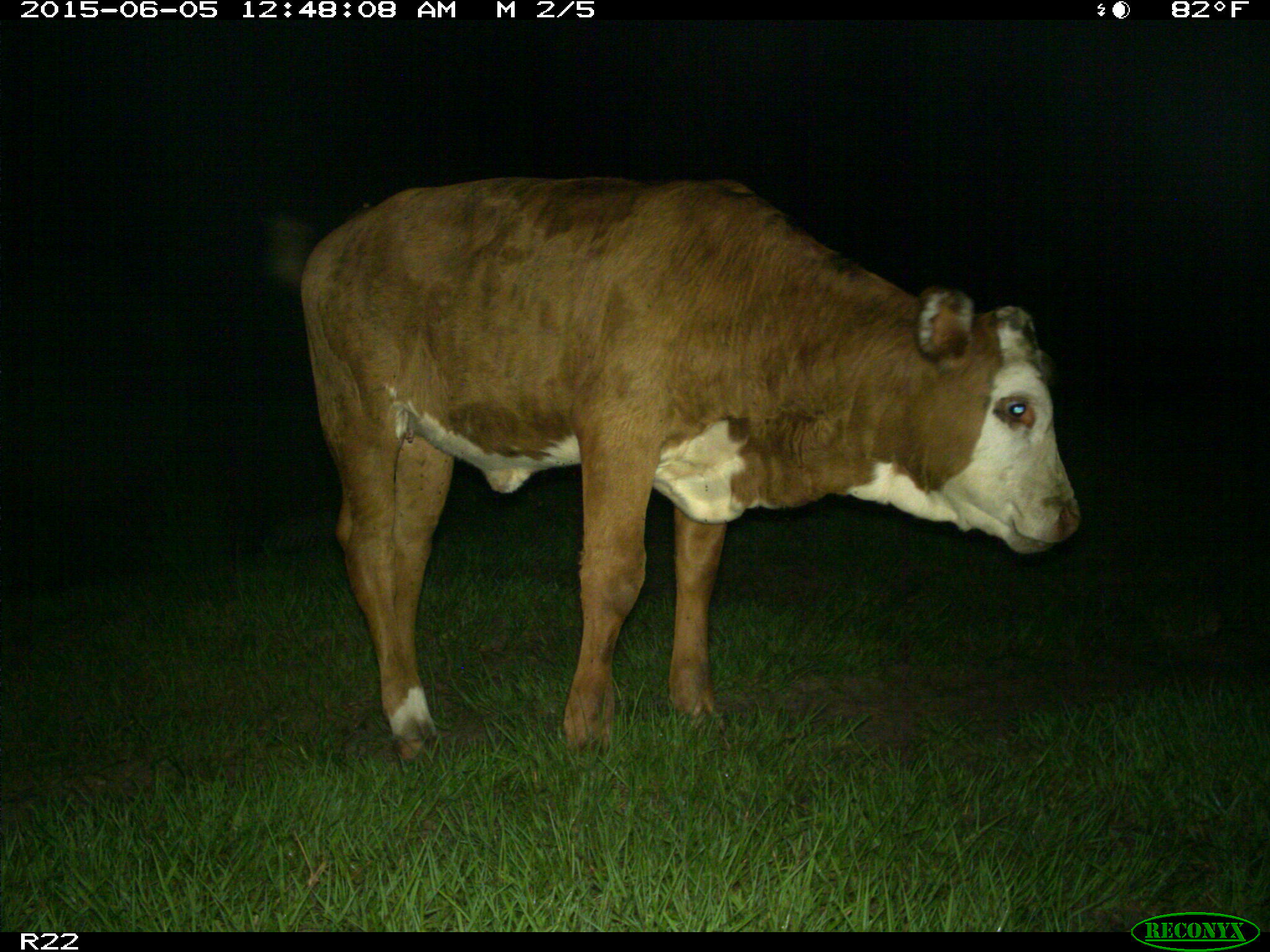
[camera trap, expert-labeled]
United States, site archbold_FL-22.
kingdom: Animalia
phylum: Chordata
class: Mammalia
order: Artiodactyla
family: Bovidae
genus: Bos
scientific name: Bos taurus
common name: domestic cow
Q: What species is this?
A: Bos taurus (domestic cow).